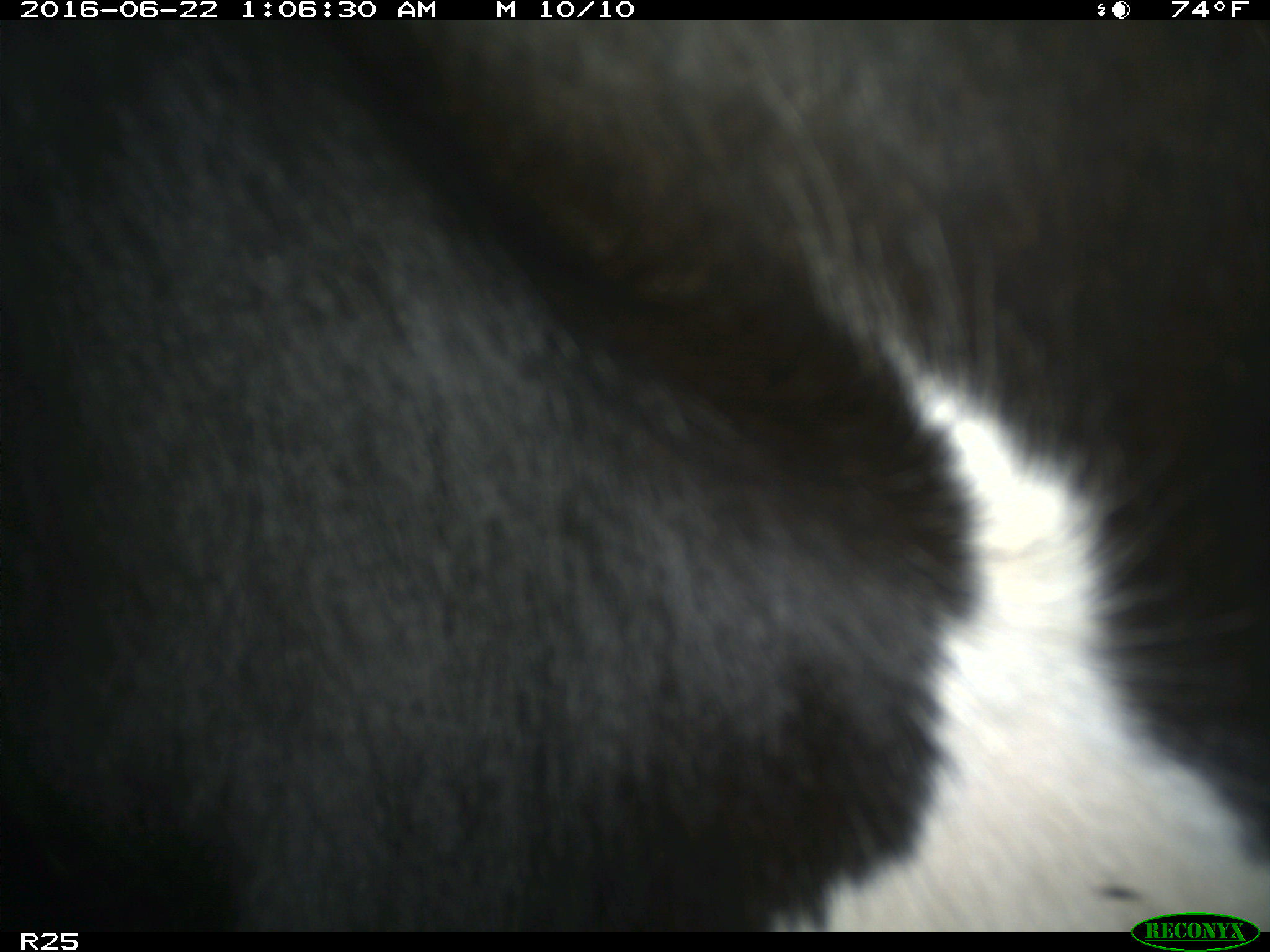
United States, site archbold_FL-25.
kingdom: Animalia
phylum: Chordata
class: Mammalia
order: Artiodactyla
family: Bovidae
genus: Bos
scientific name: Bos taurus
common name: domestic cow